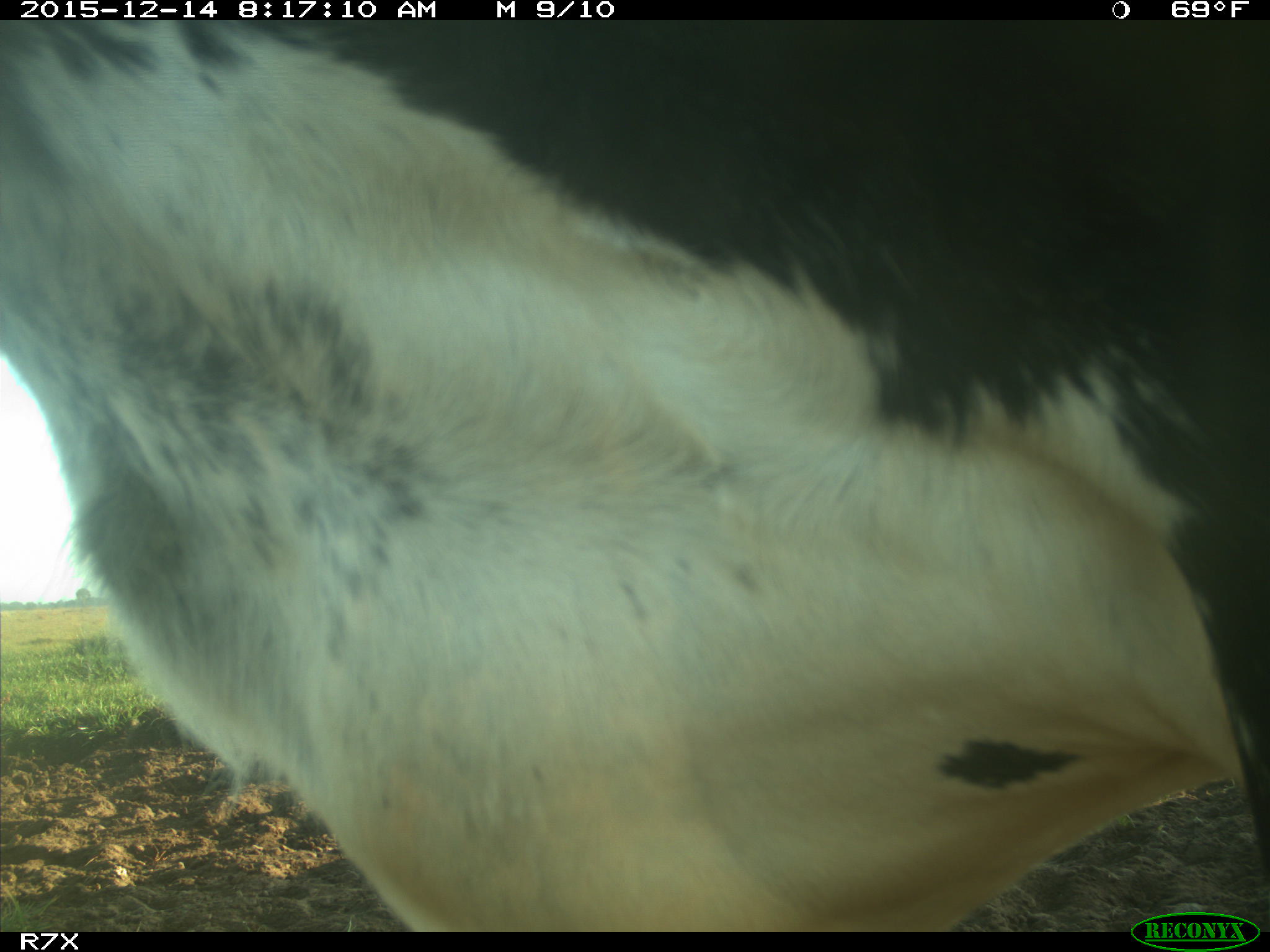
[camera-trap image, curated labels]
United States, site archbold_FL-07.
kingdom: Animalia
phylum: Chordata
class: Mammalia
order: Artiodactyla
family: Bovidae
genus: Bos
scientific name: Bos taurus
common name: domestic cow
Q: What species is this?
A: Bos taurus (domestic cow).